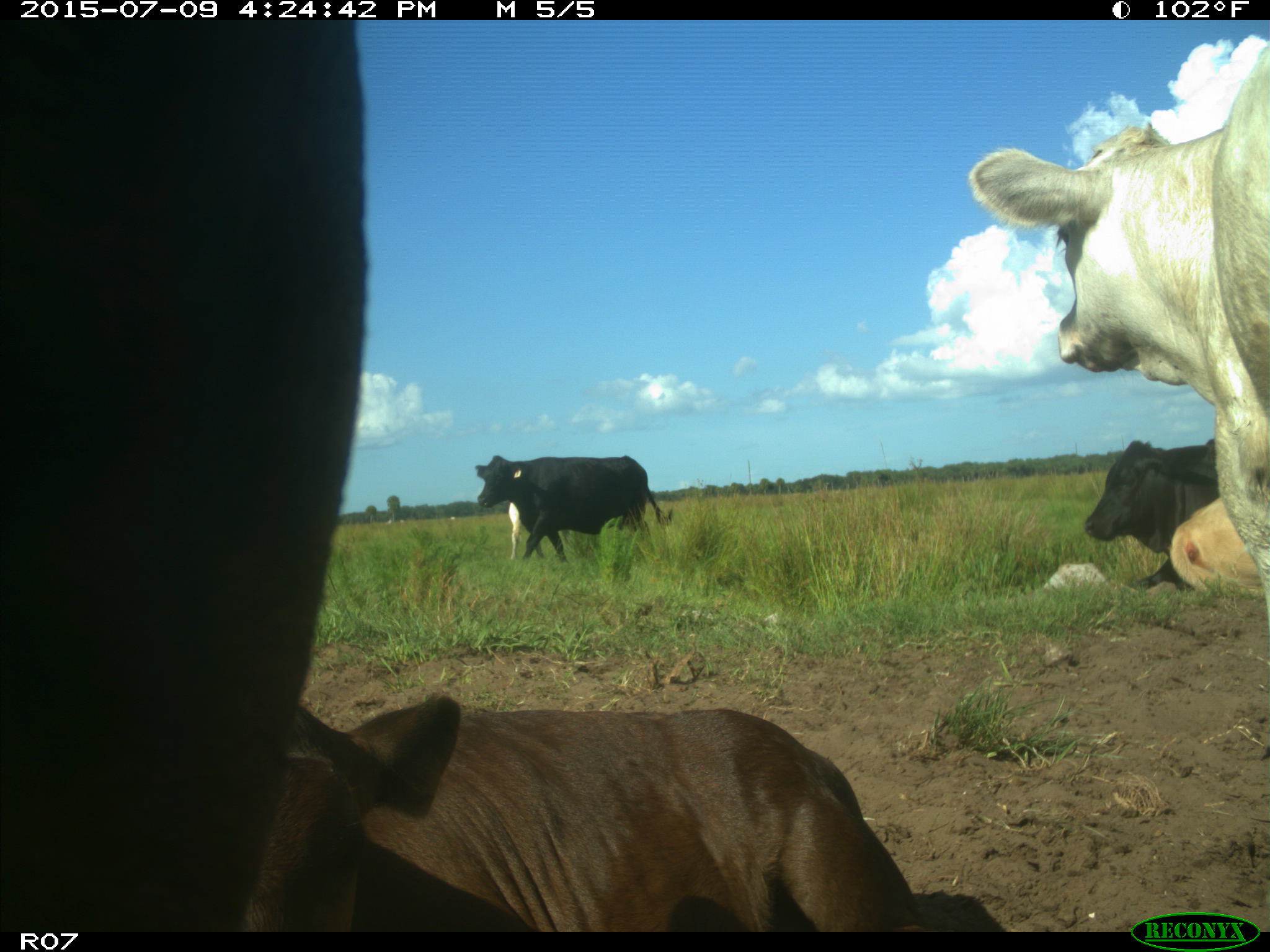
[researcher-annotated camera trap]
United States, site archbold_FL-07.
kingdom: Animalia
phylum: Chordata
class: Mammalia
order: Artiodactyla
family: Bovidae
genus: Bos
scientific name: Bos taurus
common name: domestic cow